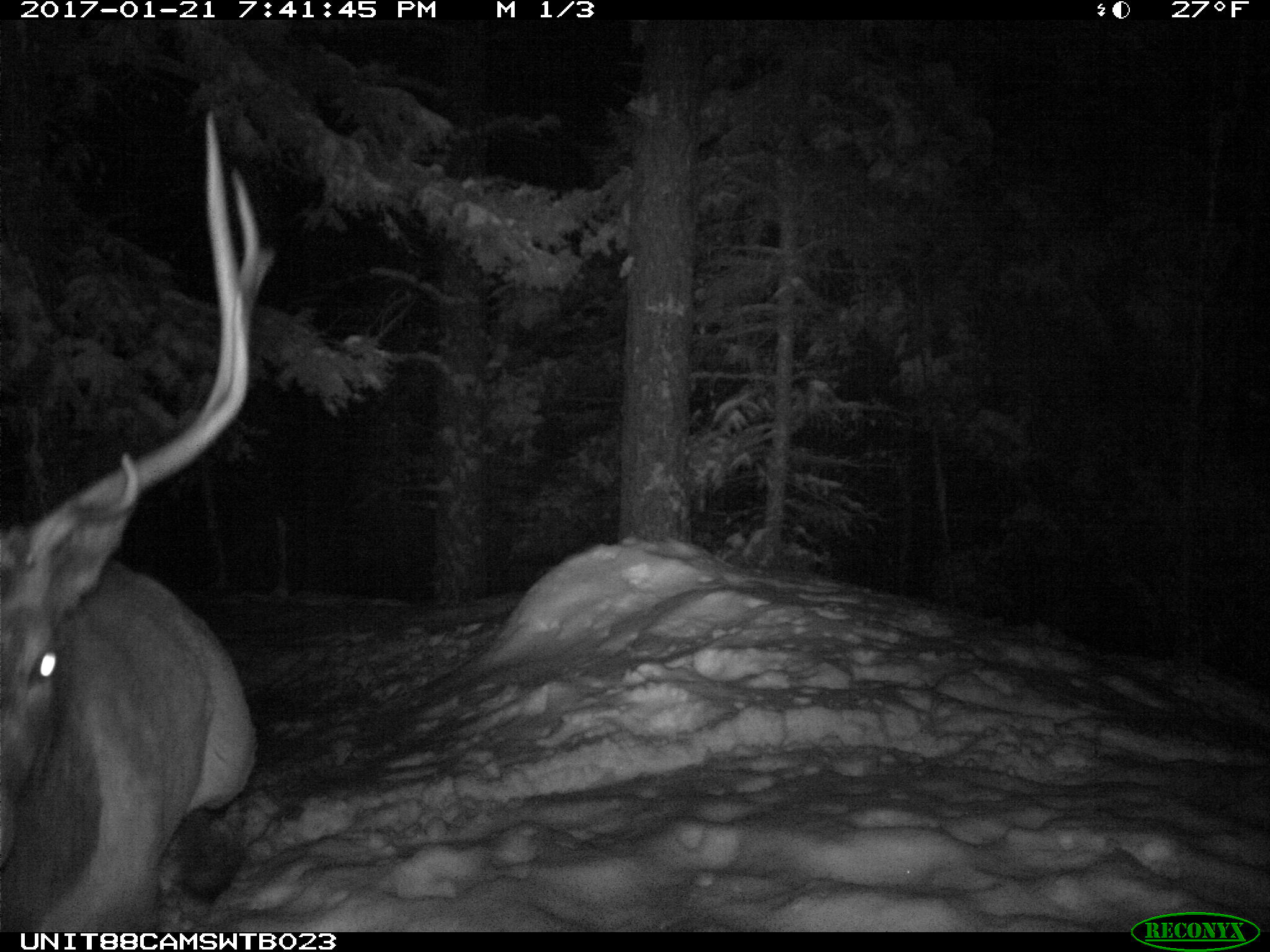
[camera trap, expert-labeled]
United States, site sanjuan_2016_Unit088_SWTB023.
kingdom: Animalia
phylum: Chordata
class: Mammalia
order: Artiodactyla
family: Cervidae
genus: Cervus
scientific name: Cervus elaphus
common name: red deer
Cervus elaphus (red deer).